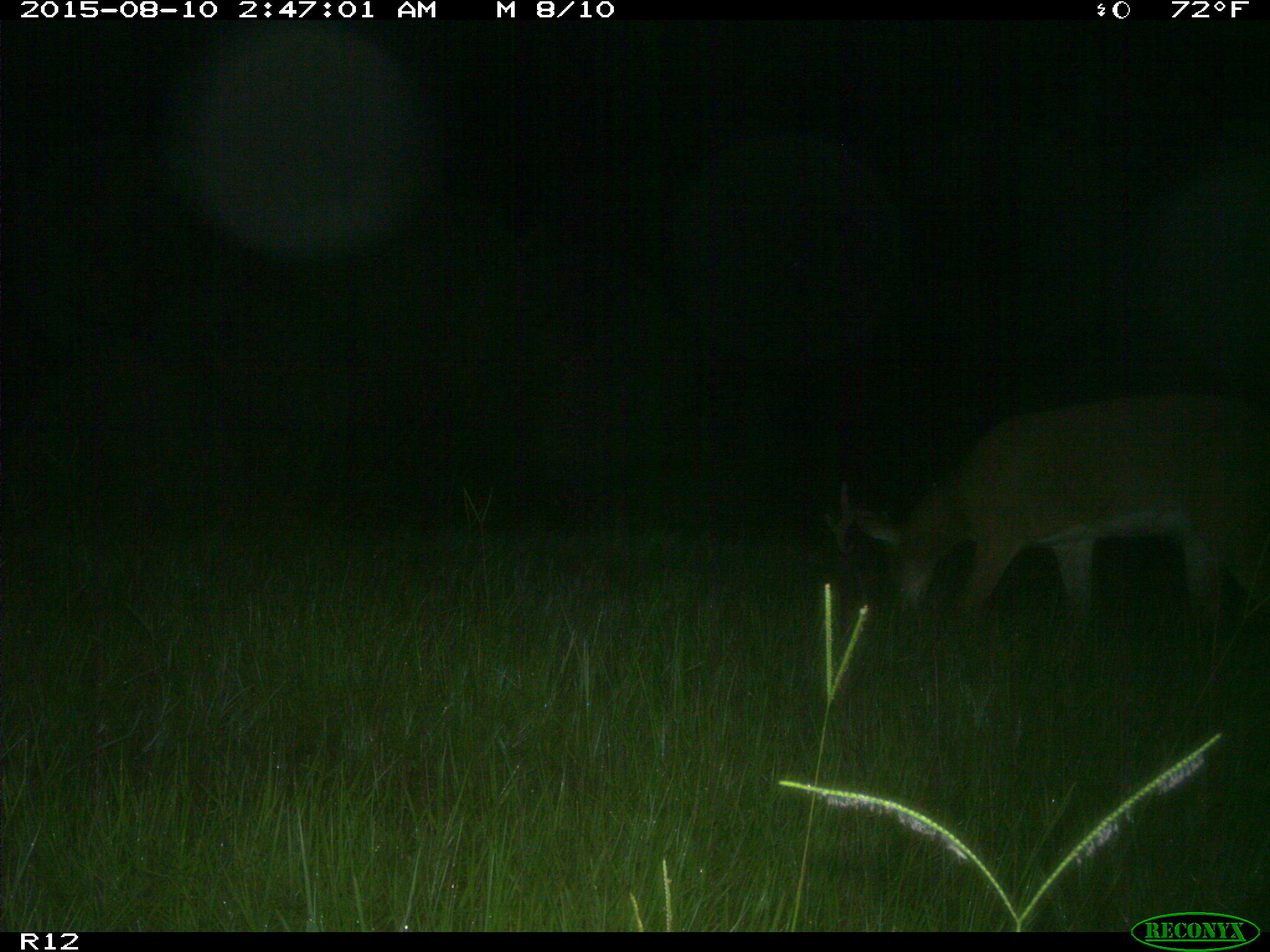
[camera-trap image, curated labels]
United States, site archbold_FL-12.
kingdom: Animalia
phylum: Chordata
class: Mammalia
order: Artiodactyla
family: Cervidae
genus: Odocoileus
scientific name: Odocoileus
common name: deer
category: unidentified deer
Unidentified deer (deer) (Odocoileus).